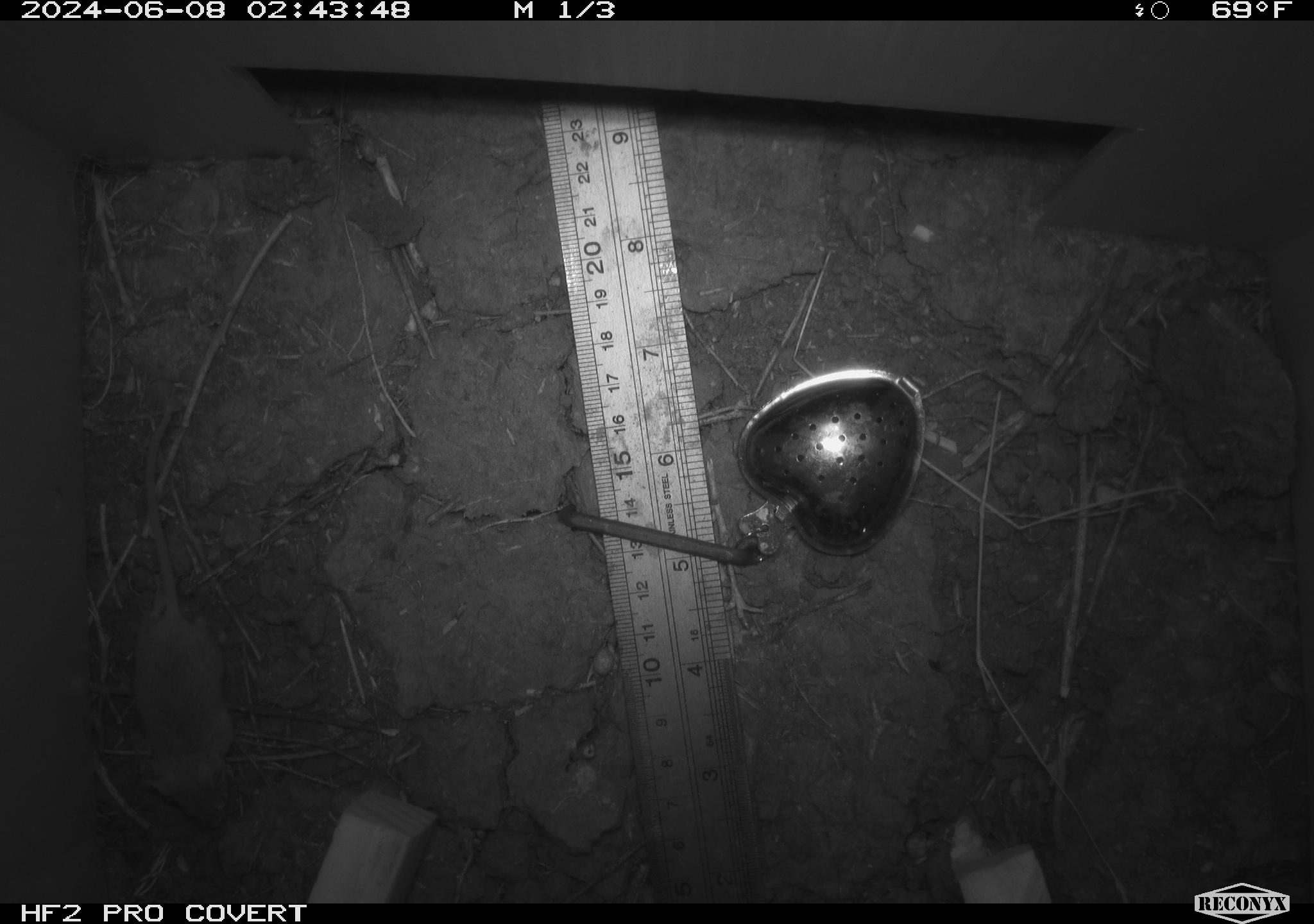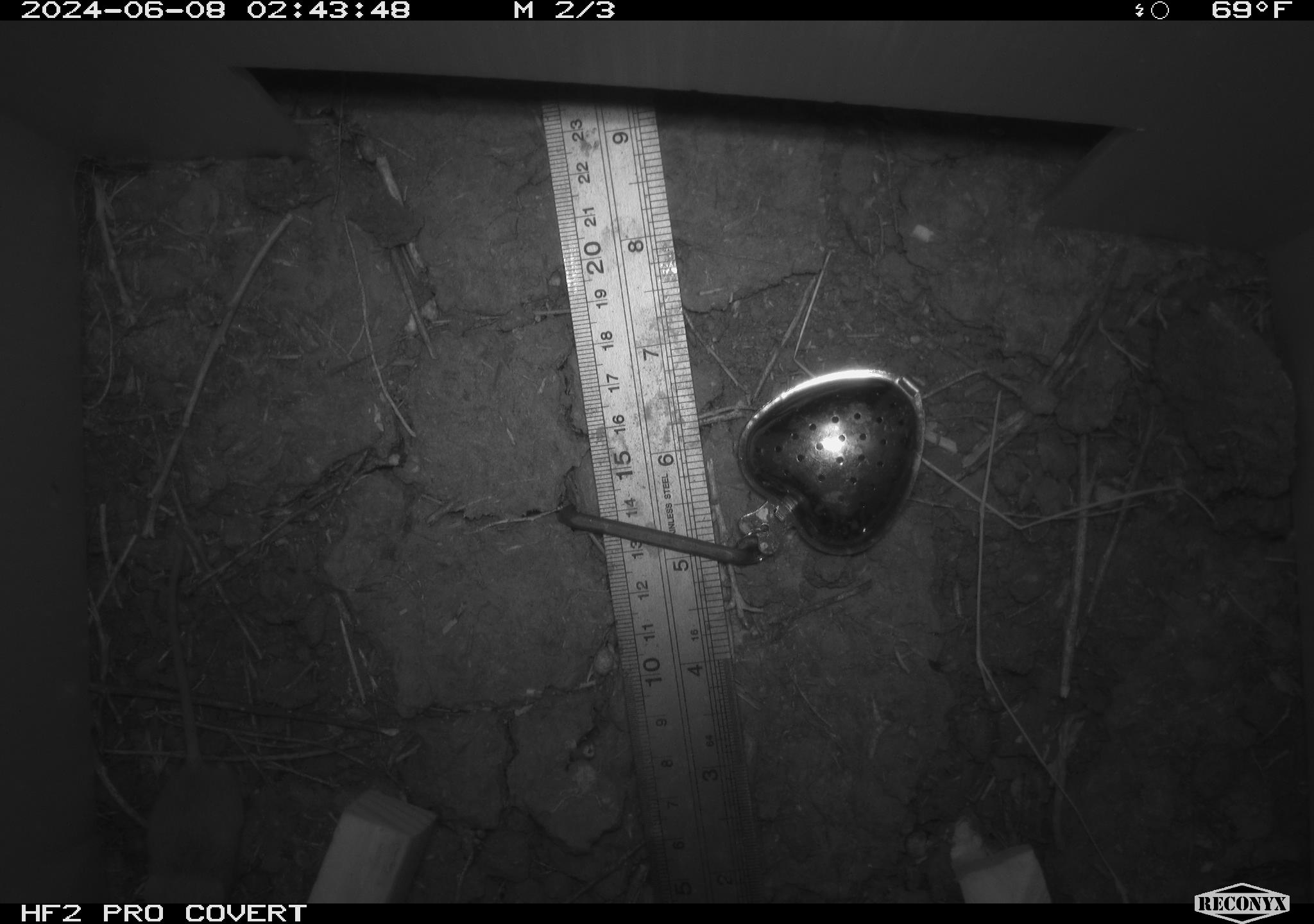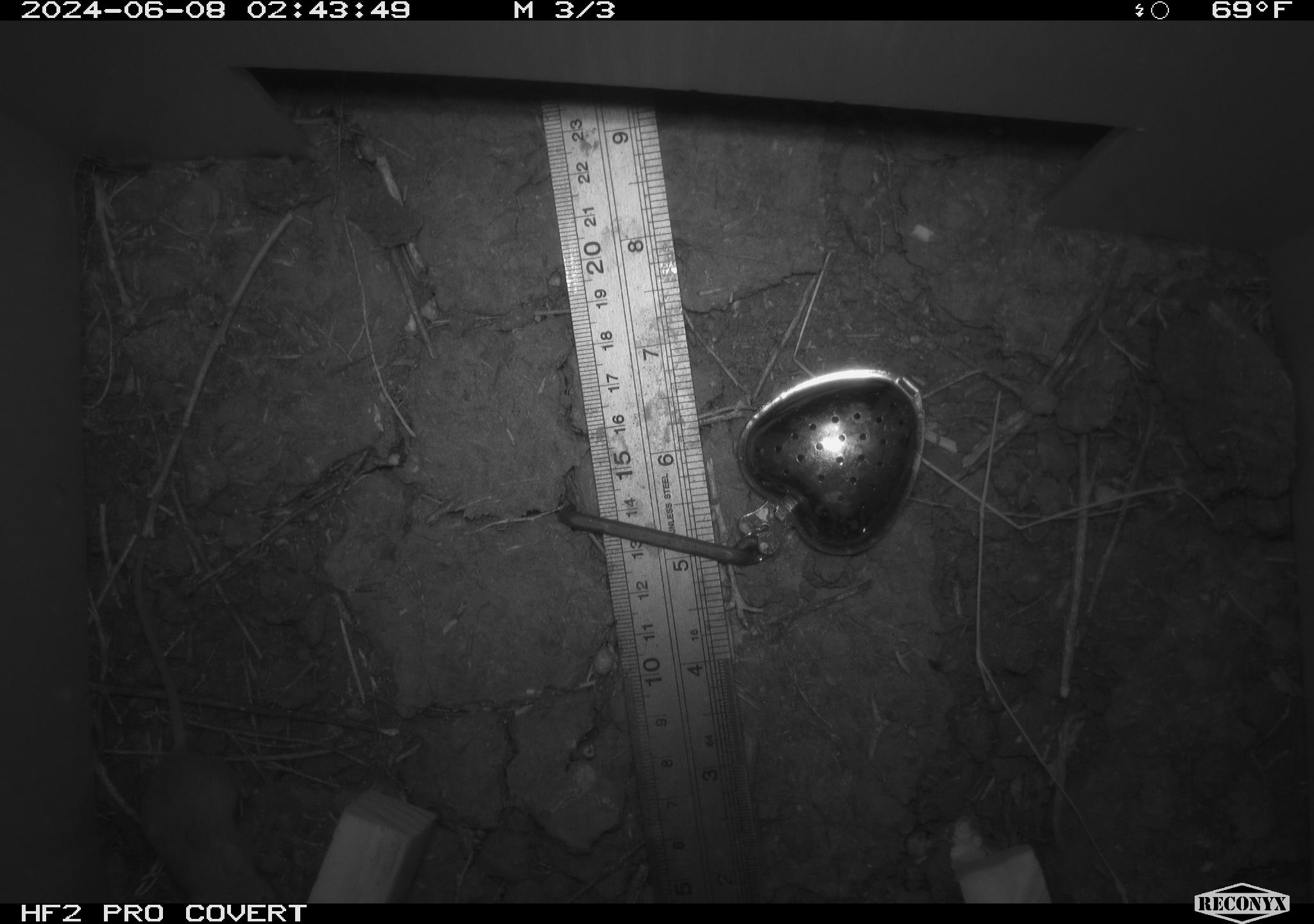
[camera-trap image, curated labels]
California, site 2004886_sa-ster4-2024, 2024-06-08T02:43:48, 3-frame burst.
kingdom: Animalia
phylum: Chordata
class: Mammalia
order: Rodentia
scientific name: Rodentia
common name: mouse species